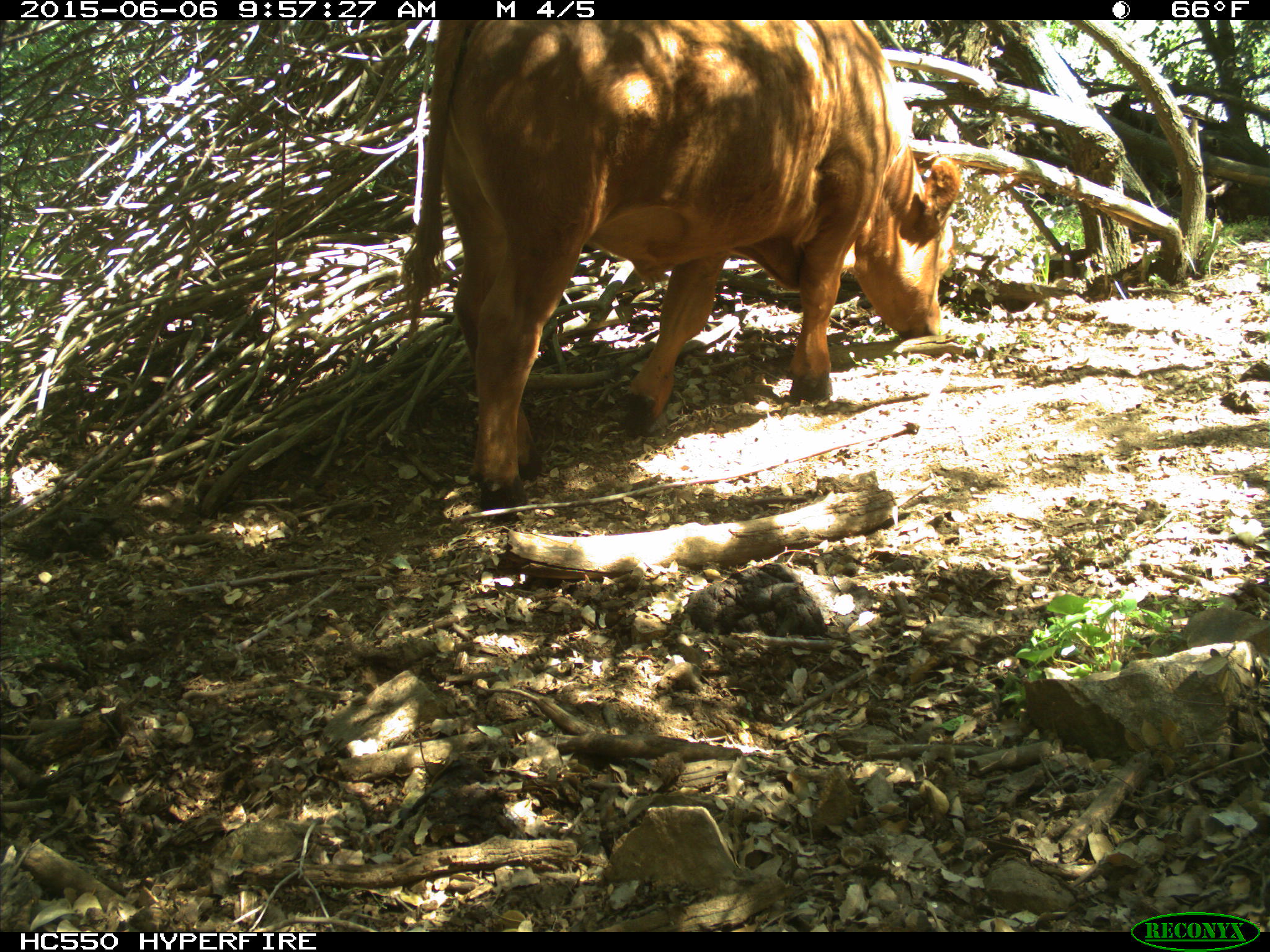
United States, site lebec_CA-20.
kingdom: Animalia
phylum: Chordata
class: Mammalia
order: Artiodactyla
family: Bovidae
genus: Bos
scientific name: Bos taurus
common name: domestic cow